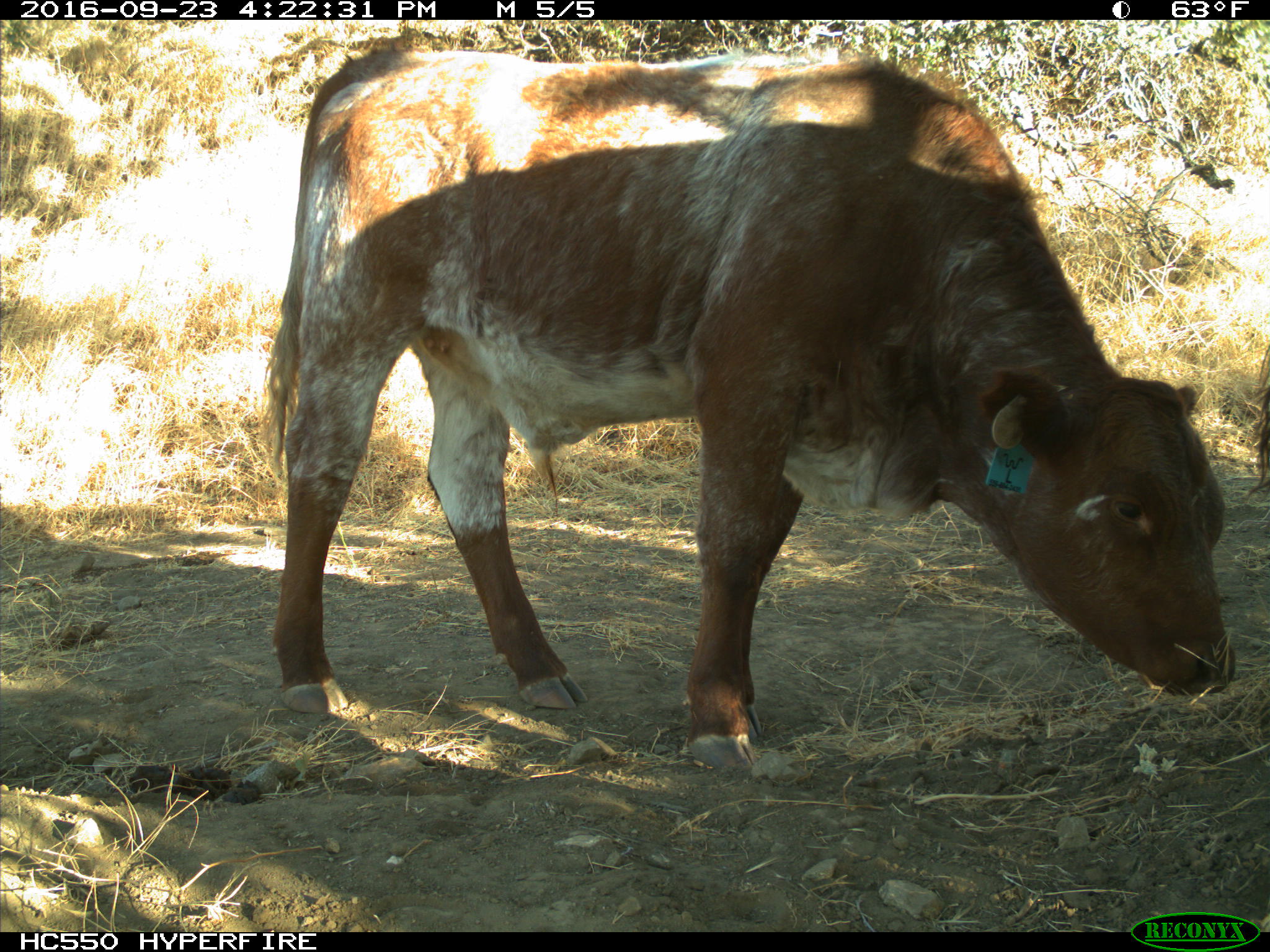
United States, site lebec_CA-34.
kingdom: Animalia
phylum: Chordata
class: Mammalia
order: Artiodactyla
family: Bovidae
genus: Bos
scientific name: Bos taurus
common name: domestic cow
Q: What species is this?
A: Bos taurus (domestic cow).